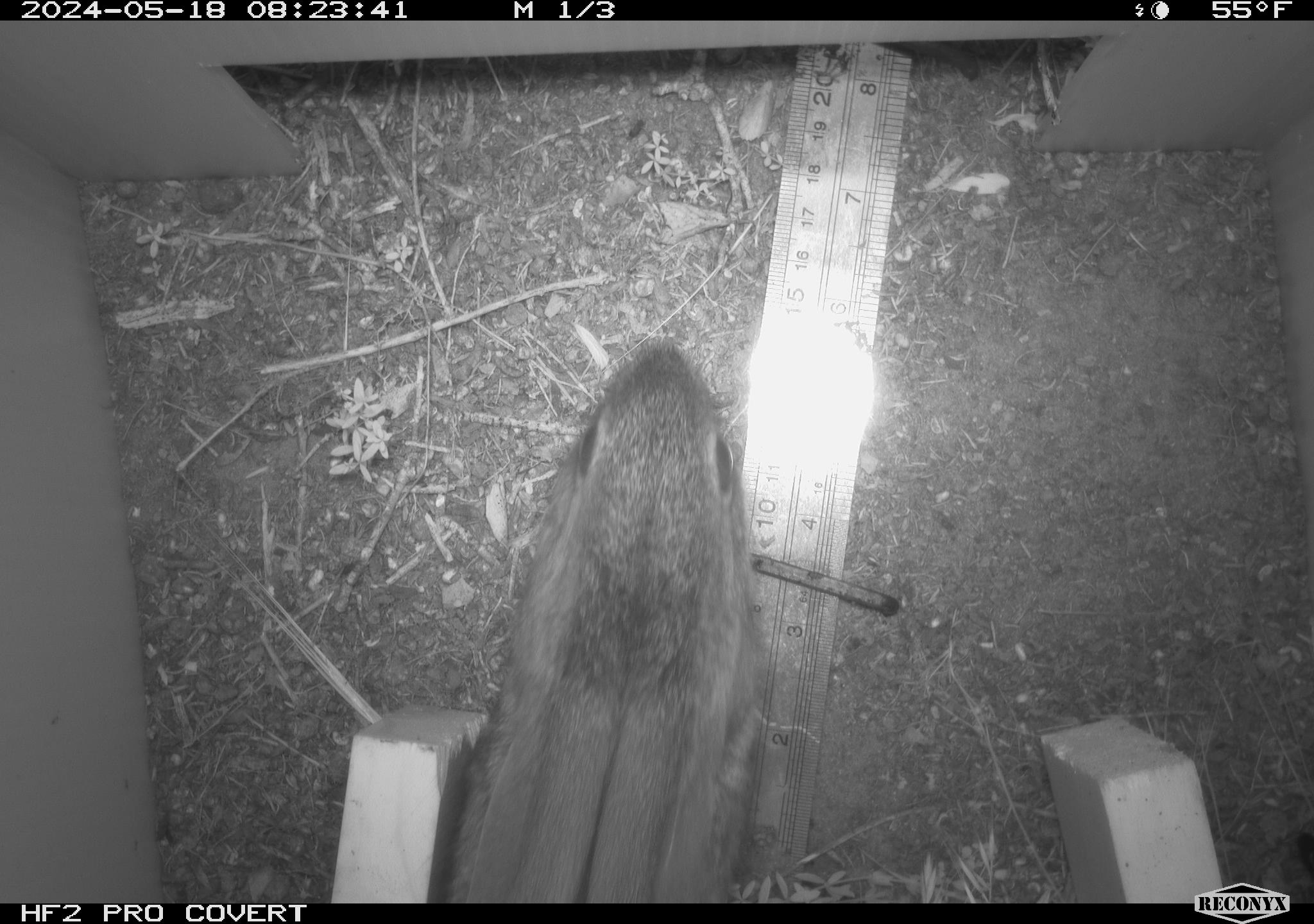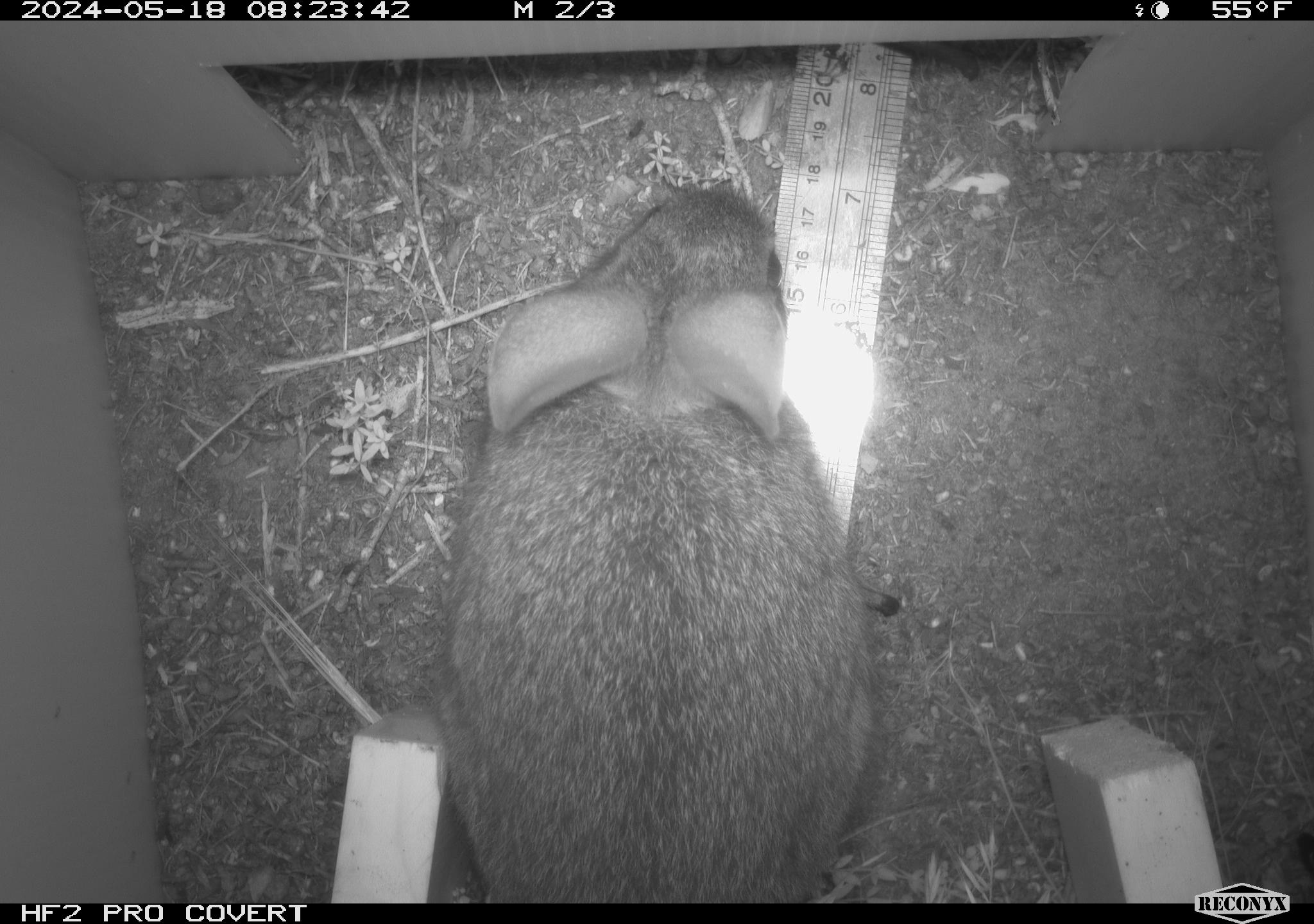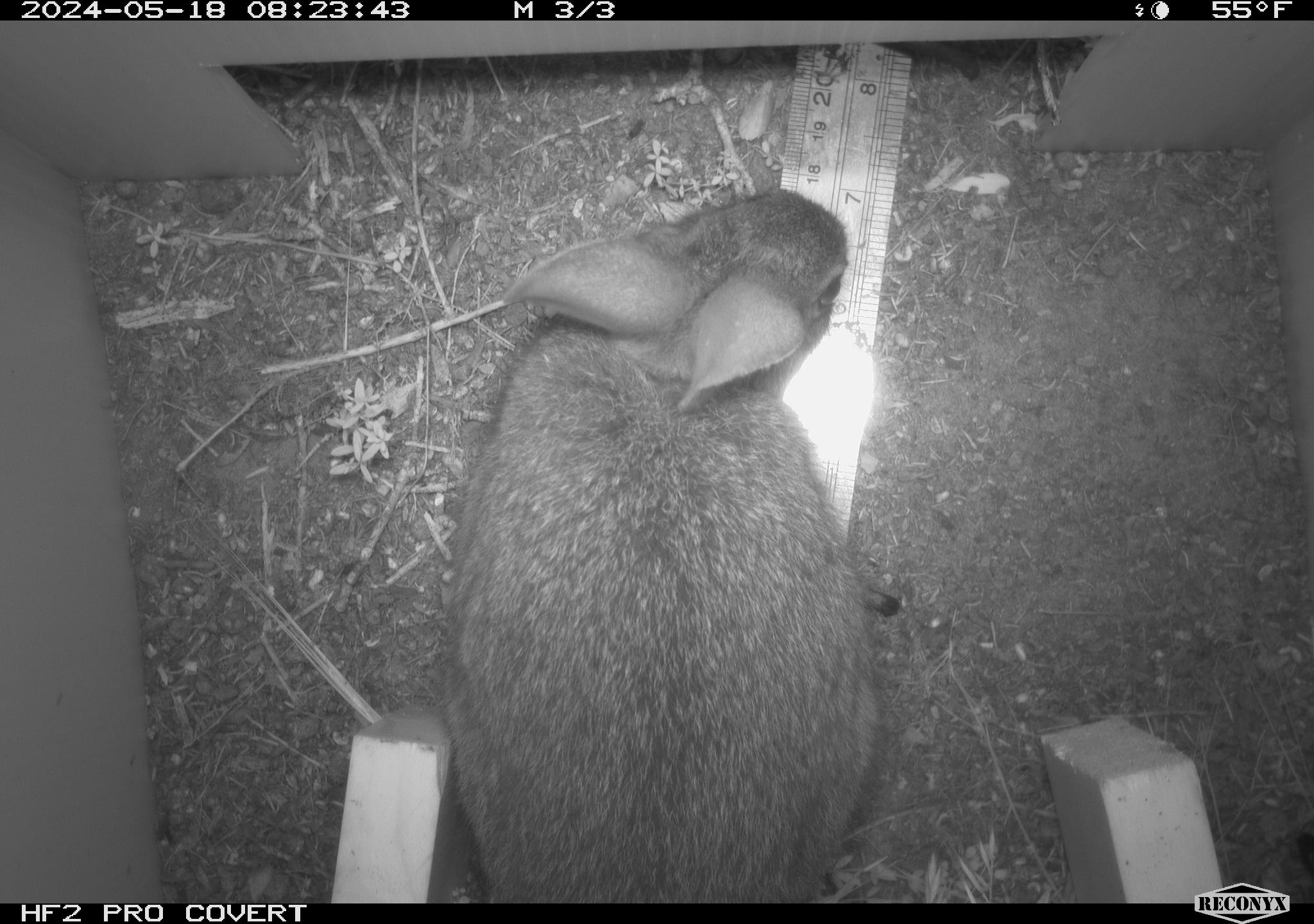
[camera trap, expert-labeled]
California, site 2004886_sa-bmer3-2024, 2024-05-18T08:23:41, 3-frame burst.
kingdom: Animalia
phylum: Chordata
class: Mammalia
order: Lagomorpha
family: Leporidae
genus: Sylvilagus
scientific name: Sylvilagus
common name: cottontail rabbits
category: sylvilagus species